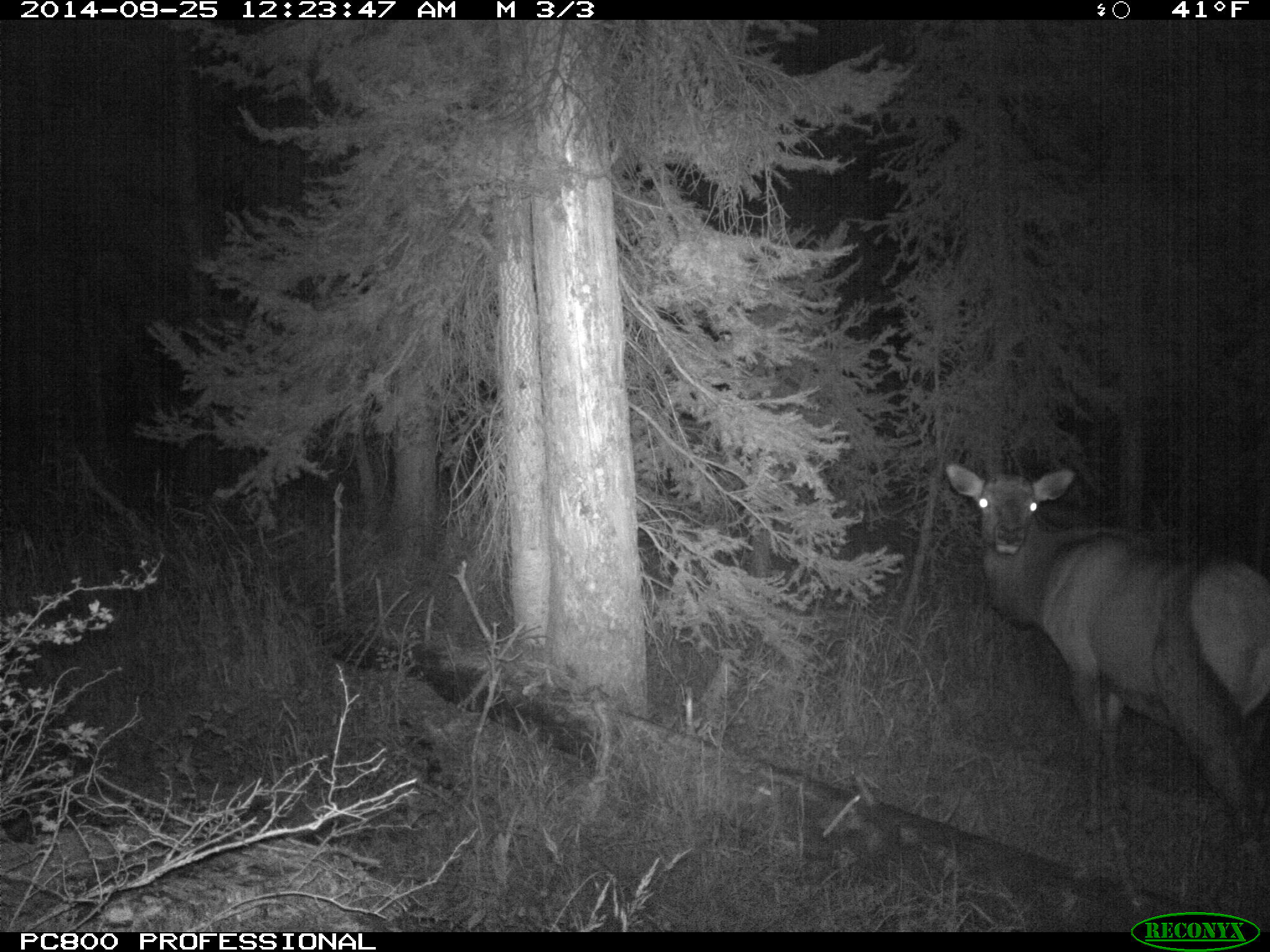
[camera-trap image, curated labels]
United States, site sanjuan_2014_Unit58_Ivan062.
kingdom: Animalia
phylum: Chordata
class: Mammalia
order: Artiodactyla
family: Cervidae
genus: Cervus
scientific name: Cervus elaphus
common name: red deer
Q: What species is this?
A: Cervus elaphus (red deer).